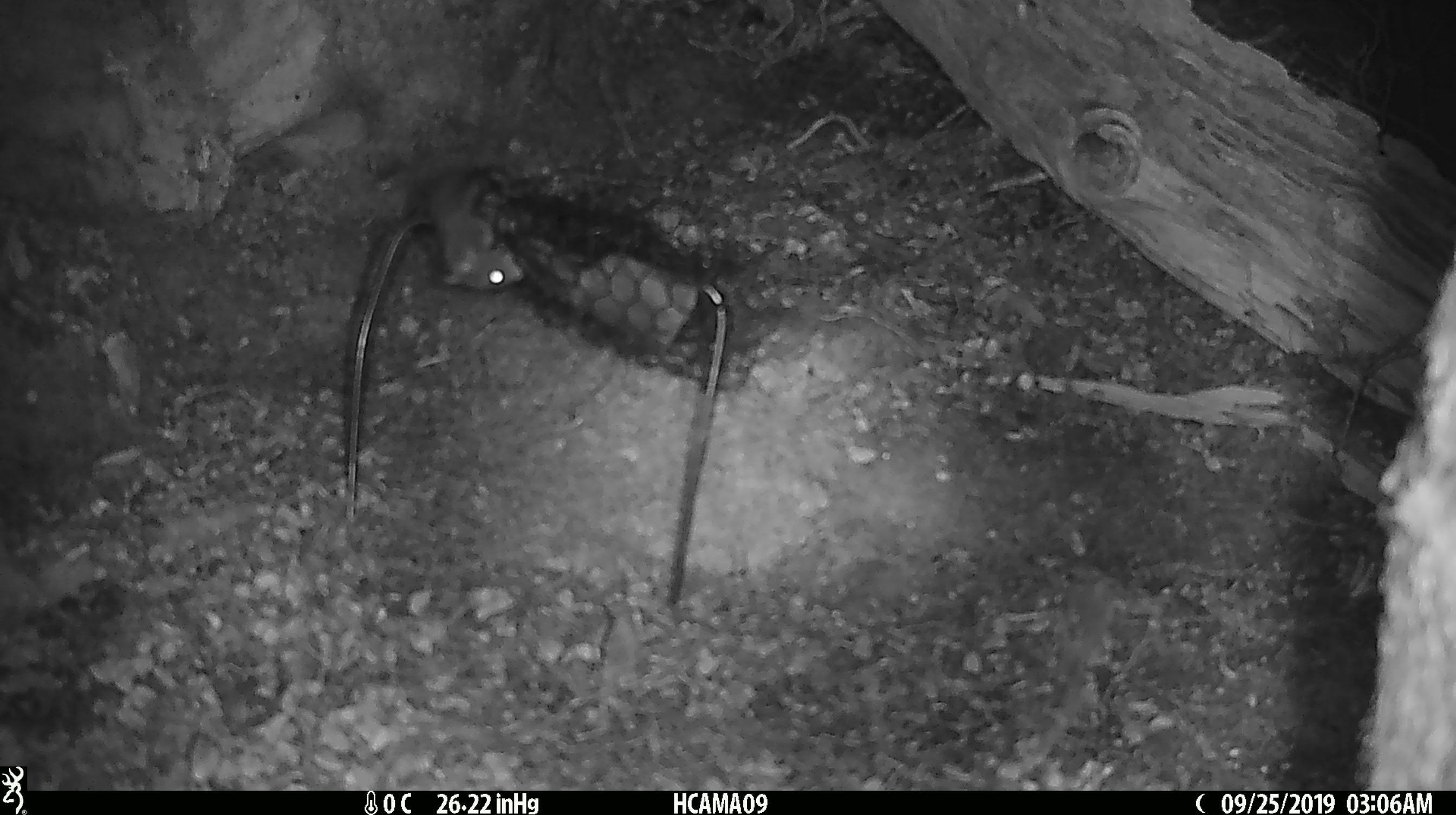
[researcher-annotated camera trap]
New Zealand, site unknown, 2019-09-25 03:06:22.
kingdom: Animalia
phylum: Chordata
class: Mammalia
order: Rodentia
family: Muridae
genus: Mus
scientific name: Mus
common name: mouse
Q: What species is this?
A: Mouse (Mus).